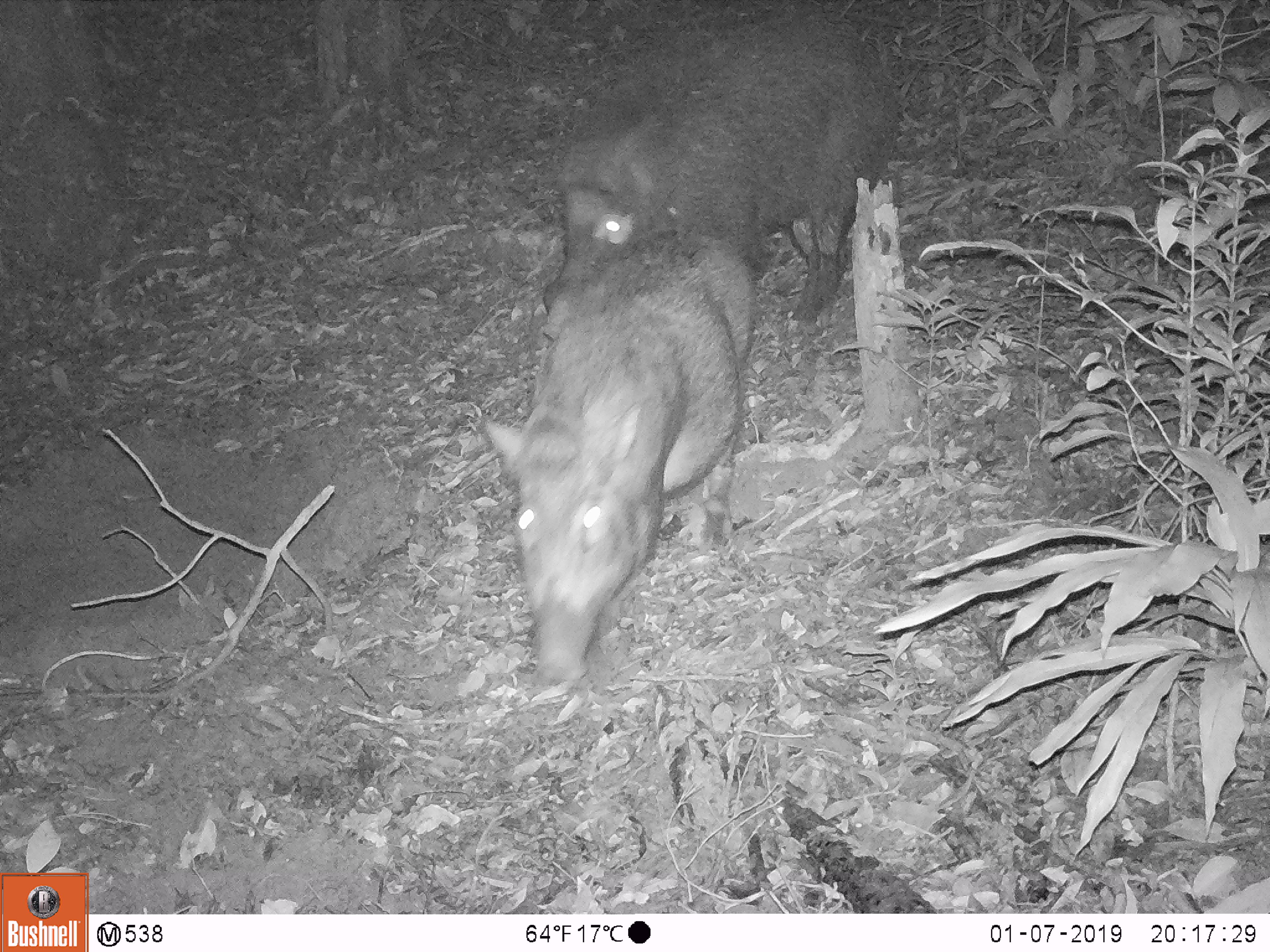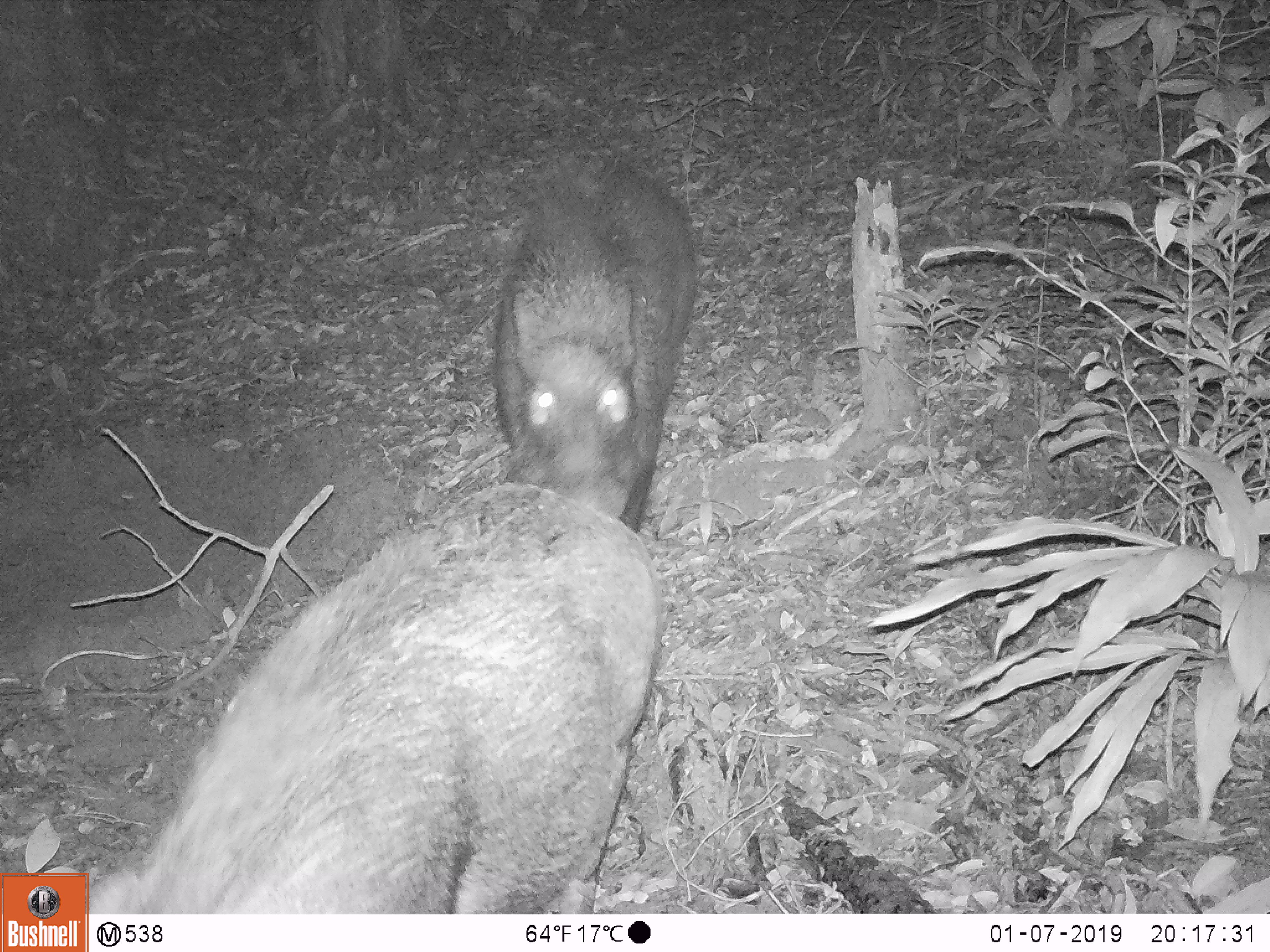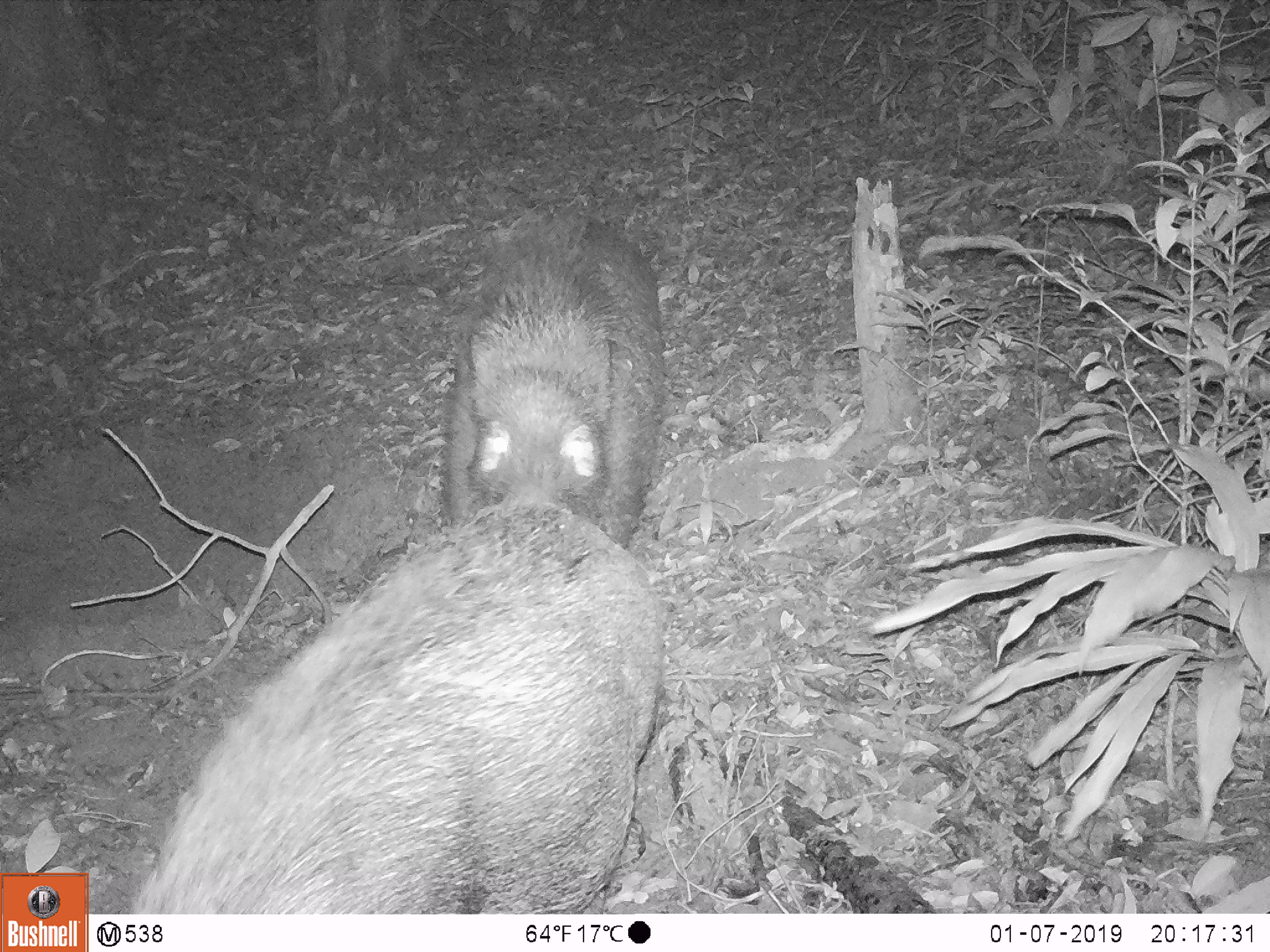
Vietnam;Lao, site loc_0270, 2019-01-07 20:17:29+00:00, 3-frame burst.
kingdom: Animalia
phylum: Chordata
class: Mammalia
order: Artiodactyla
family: Suidae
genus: Sus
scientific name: Sus scrofa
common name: eurasian wild pig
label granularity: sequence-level